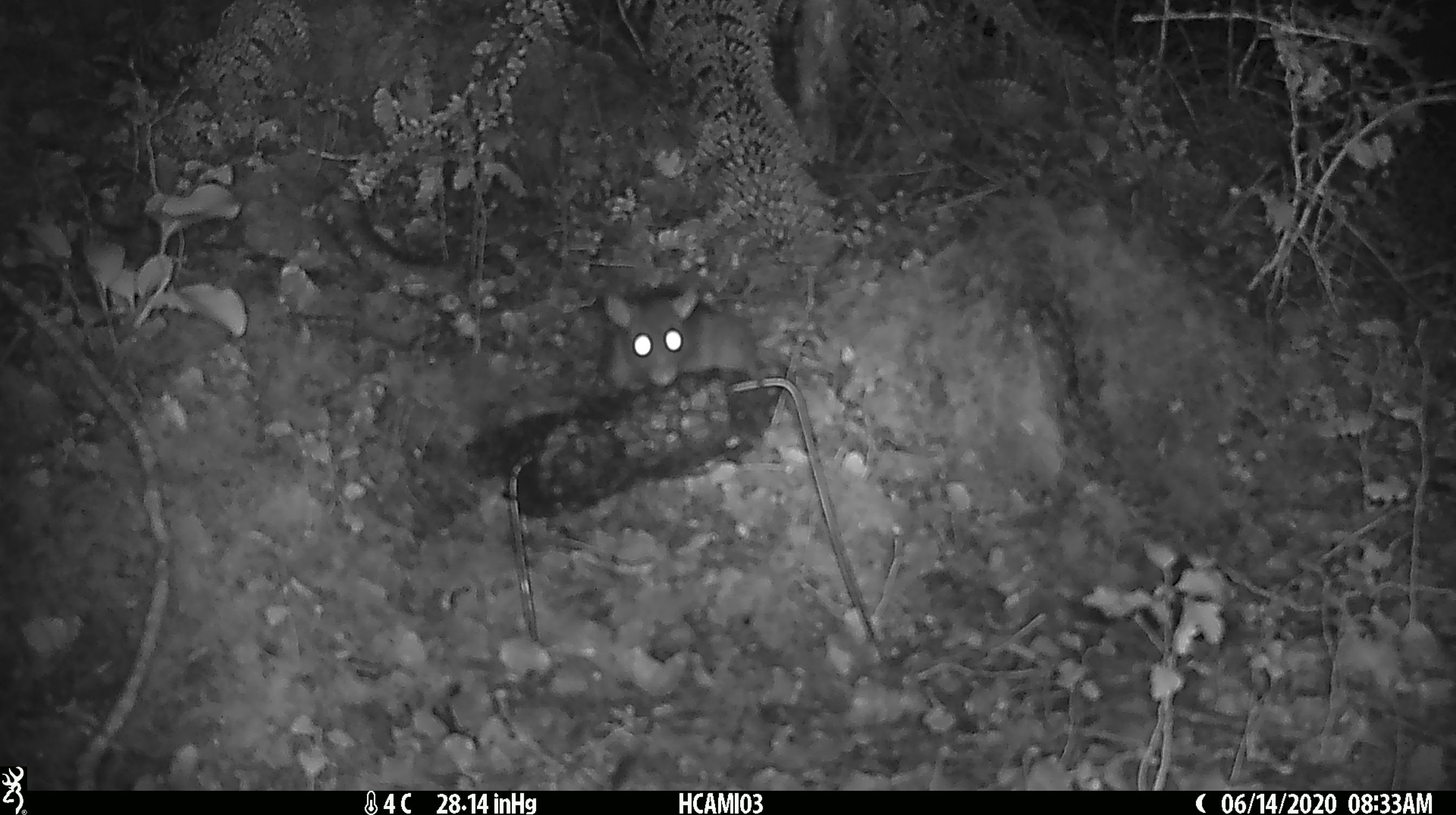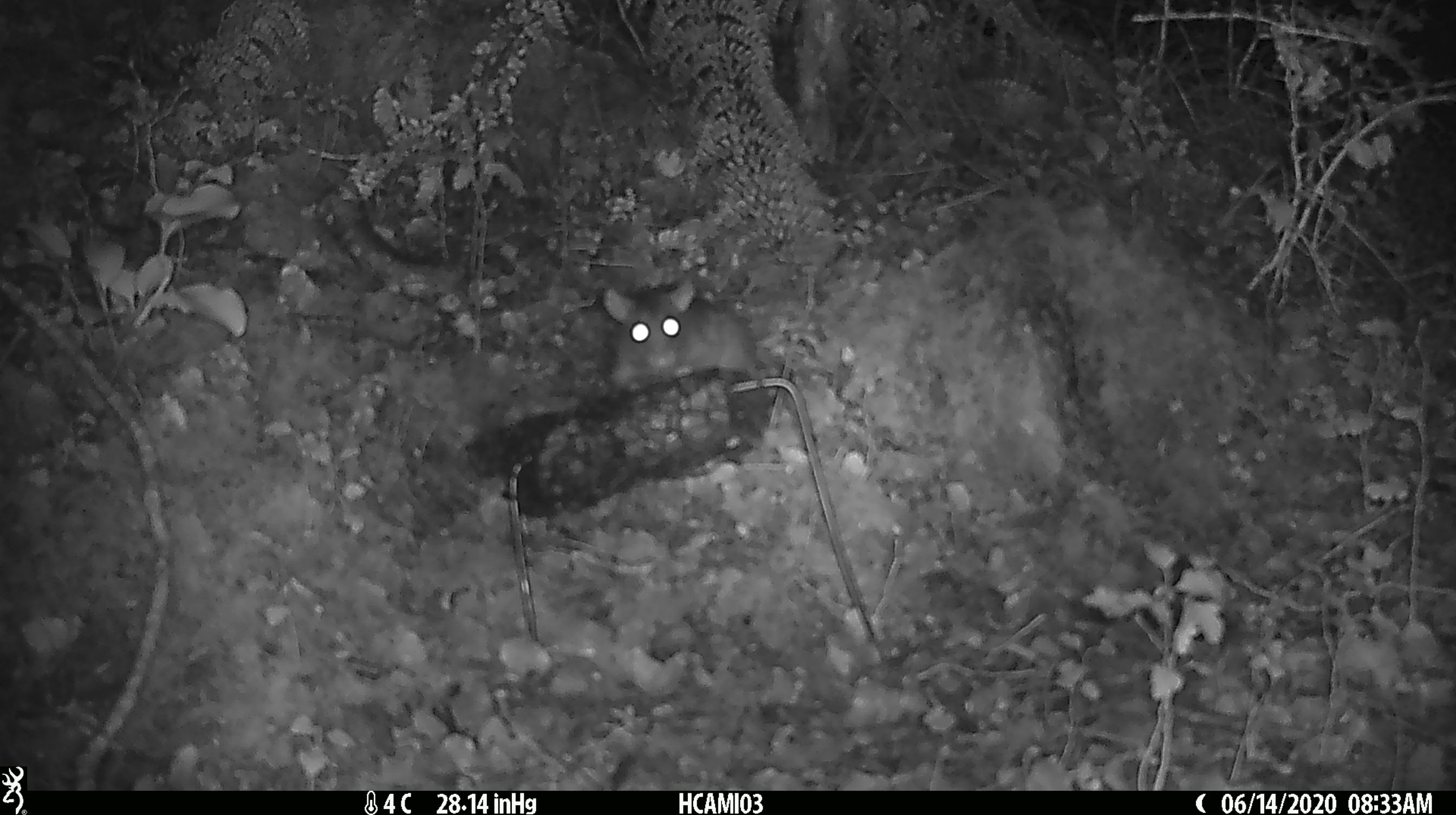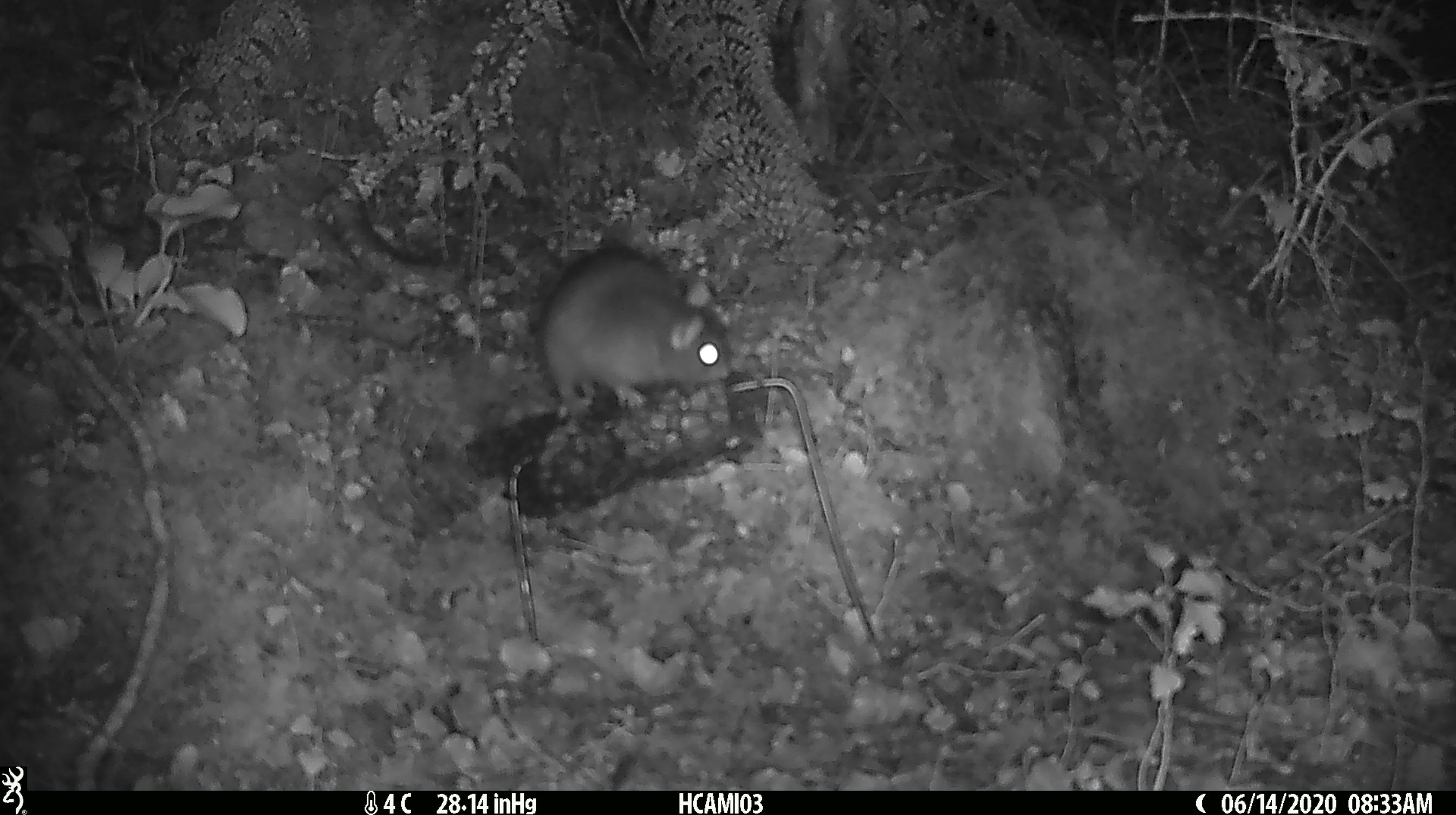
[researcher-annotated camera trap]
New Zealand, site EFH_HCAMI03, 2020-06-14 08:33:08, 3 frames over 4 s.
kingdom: Animalia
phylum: Chordata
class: Mammalia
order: Rodentia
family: Muridae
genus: Rattus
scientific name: Rattus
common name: rat